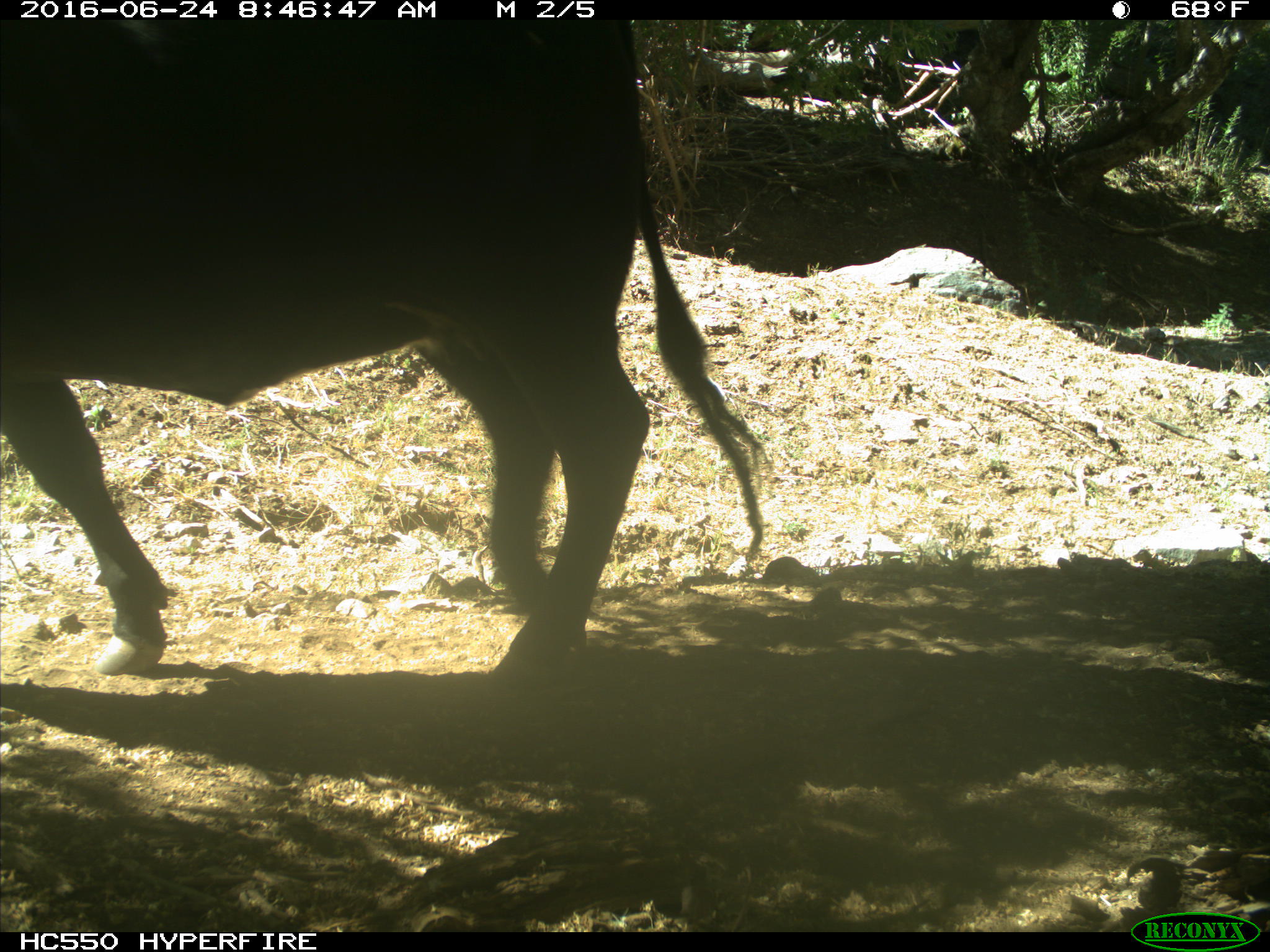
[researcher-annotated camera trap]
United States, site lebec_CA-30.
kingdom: Animalia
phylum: Chordata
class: Mammalia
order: Artiodactyla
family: Bovidae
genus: Bos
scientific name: Bos taurus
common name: domestic cow